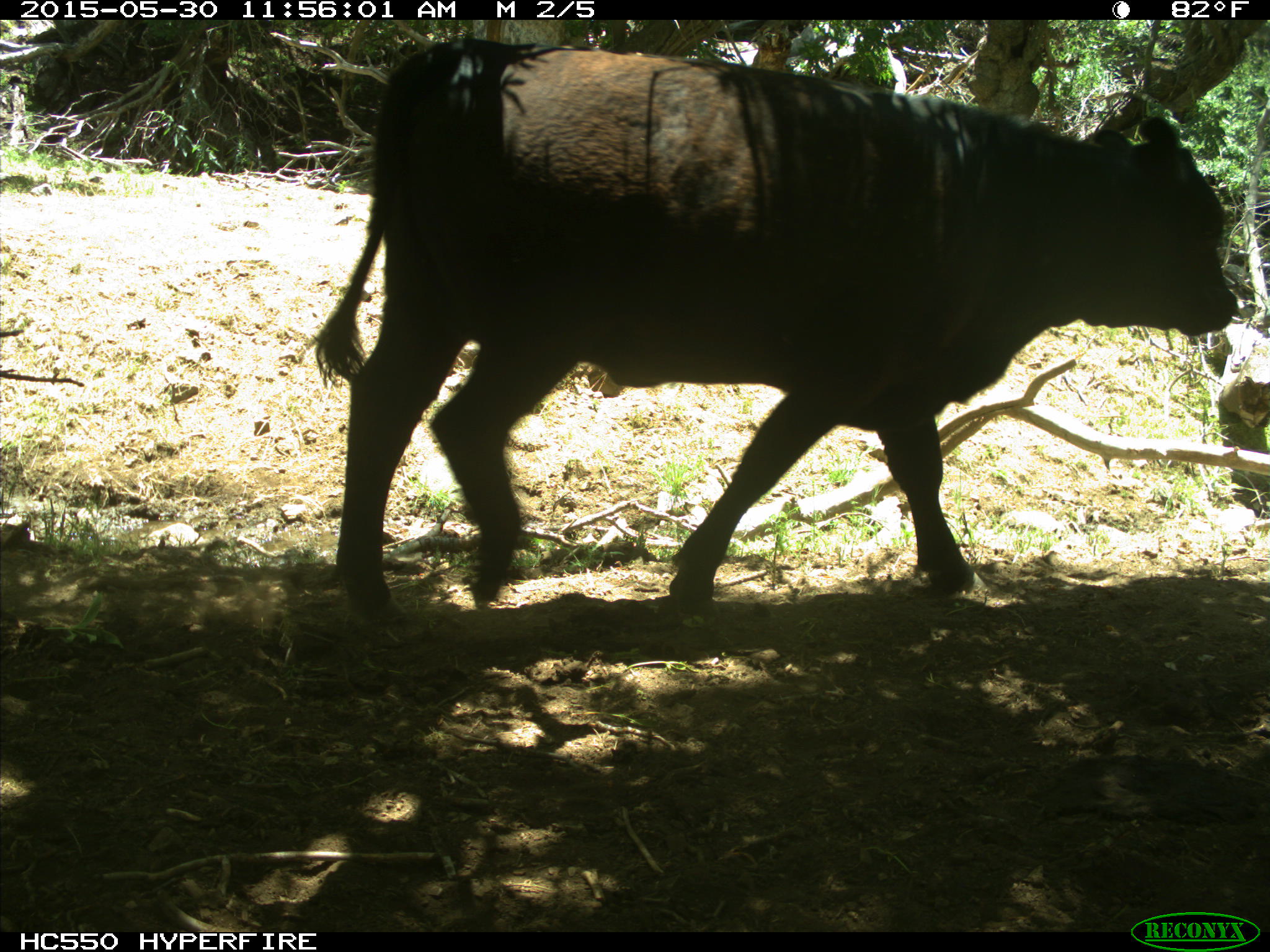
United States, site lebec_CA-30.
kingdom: Animalia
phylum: Chordata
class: Mammalia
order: Artiodactyla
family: Bovidae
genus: Bos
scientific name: Bos taurus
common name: domestic cow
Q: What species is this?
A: Bos taurus (domestic cow).